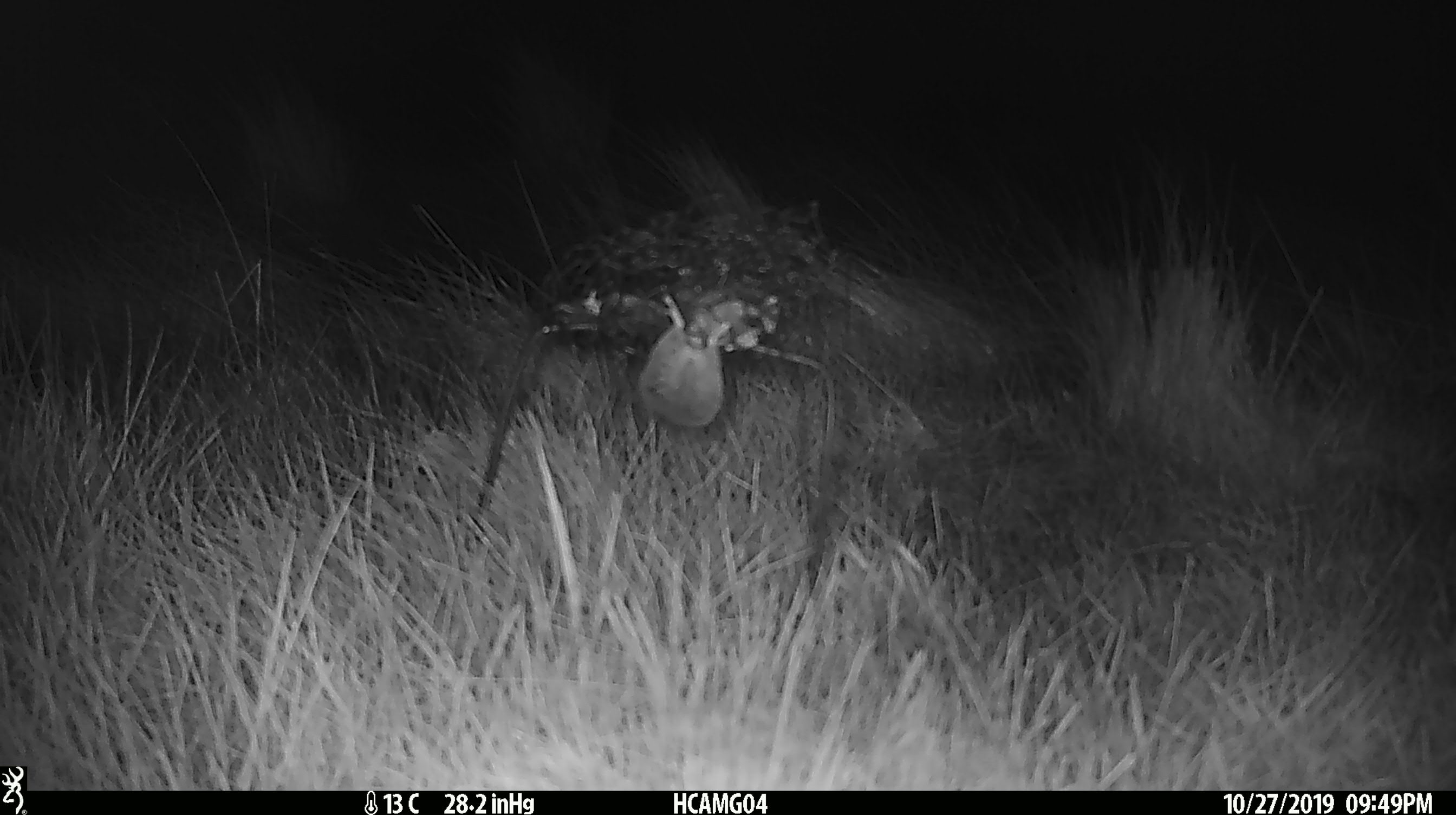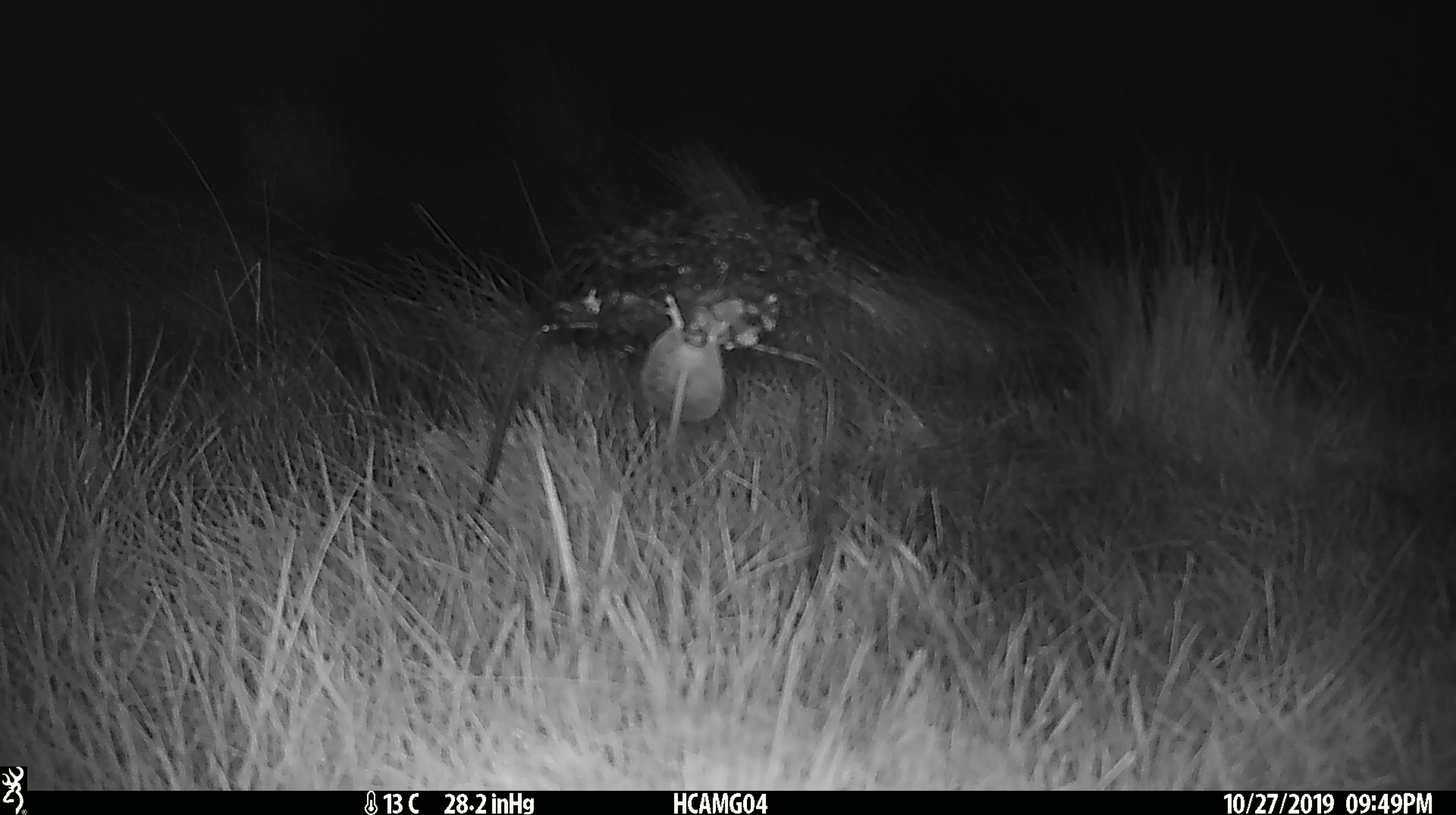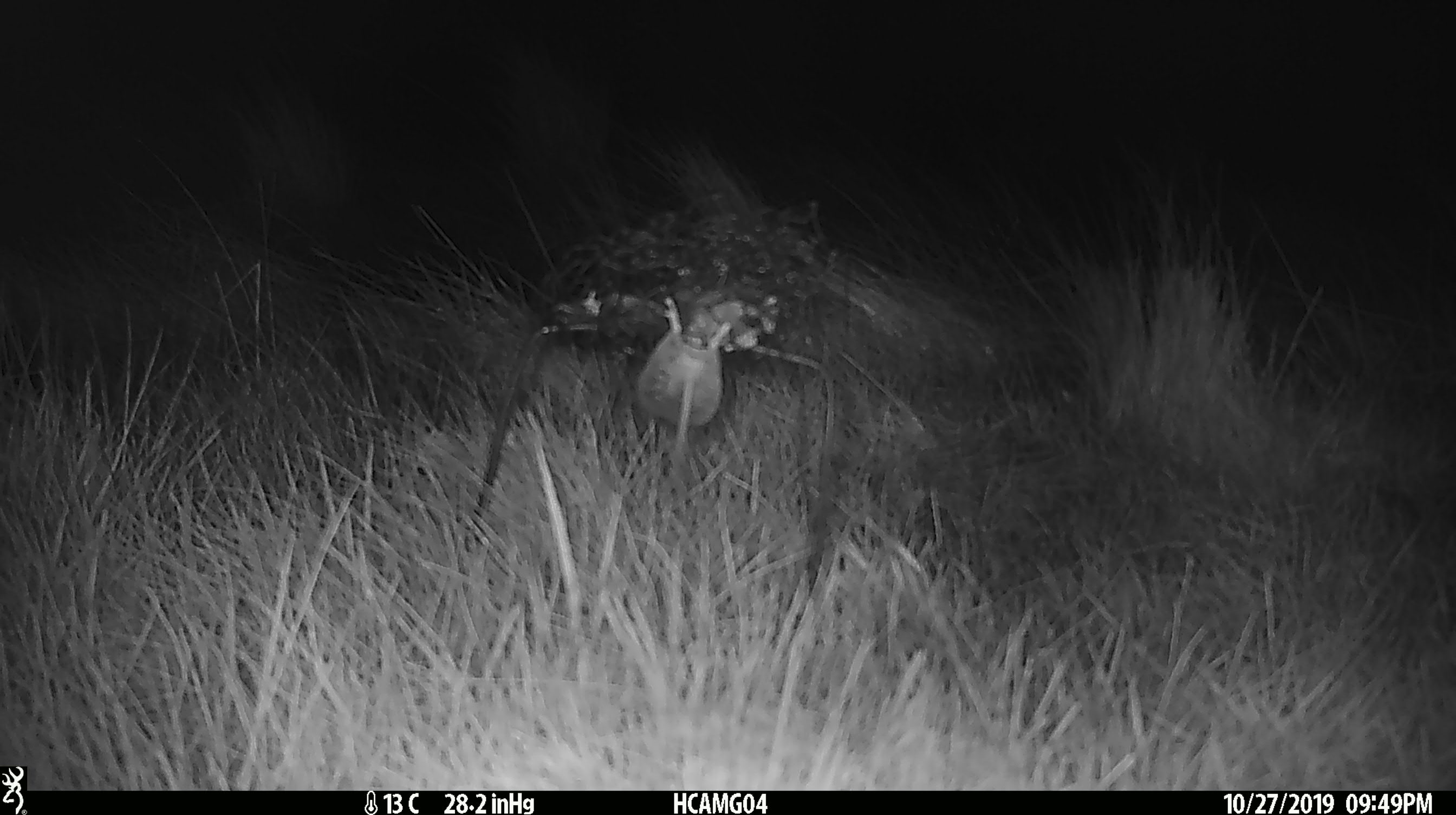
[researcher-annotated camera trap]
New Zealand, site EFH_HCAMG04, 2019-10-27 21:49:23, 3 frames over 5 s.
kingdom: Animalia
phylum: Chordata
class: Mammalia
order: Rodentia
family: Muridae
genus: Mus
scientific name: Mus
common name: mouse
Mouse (Mus).